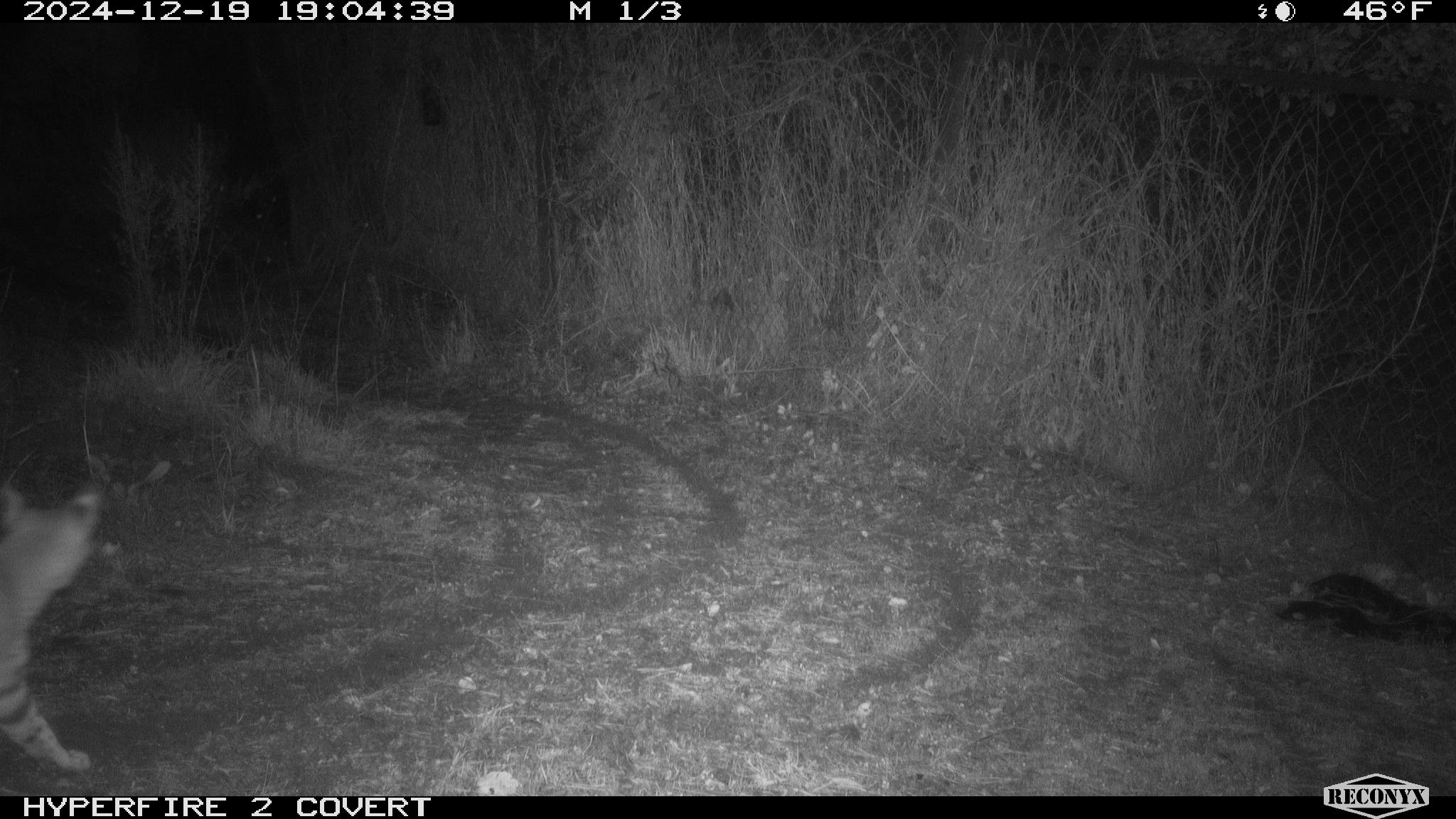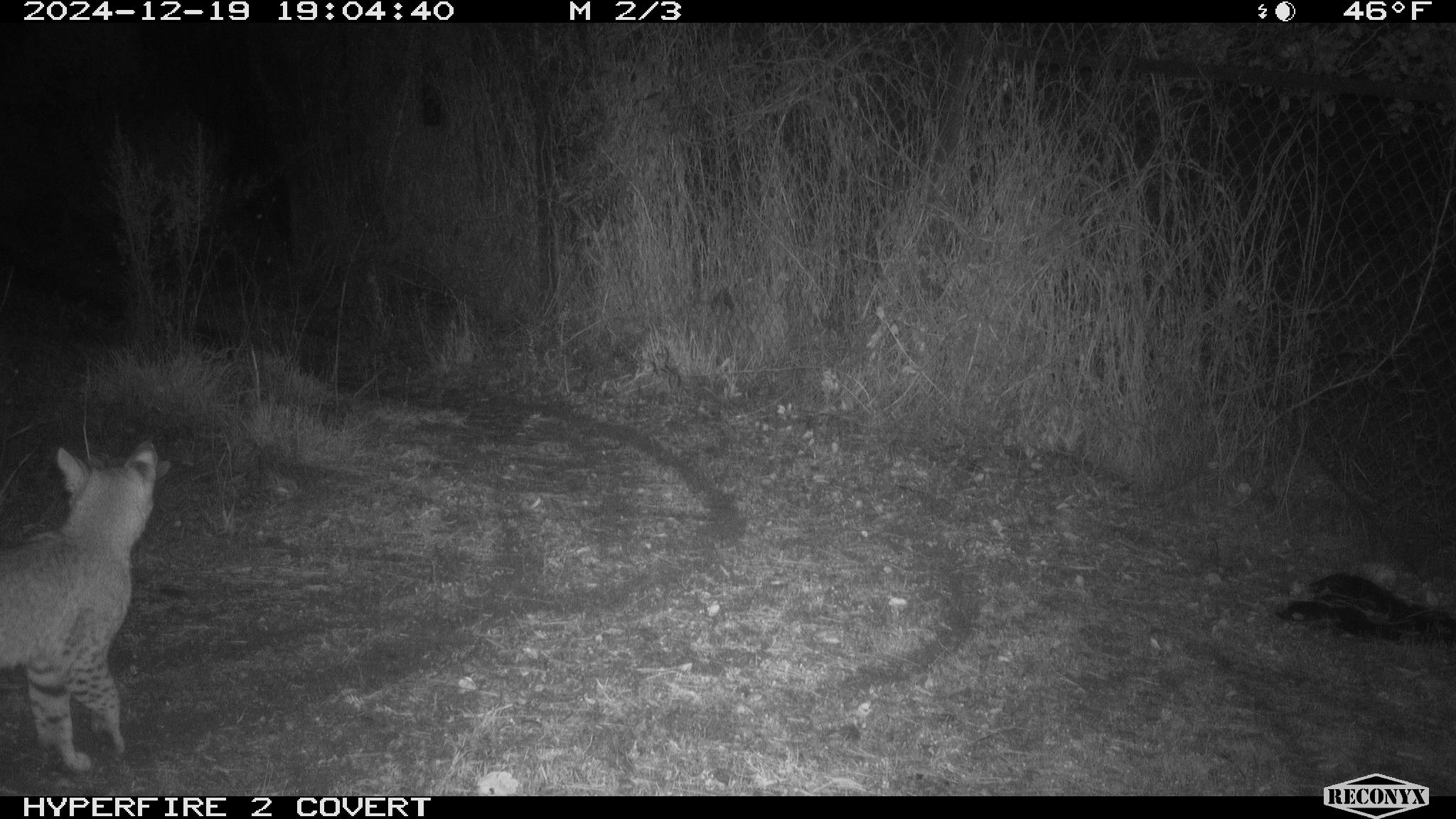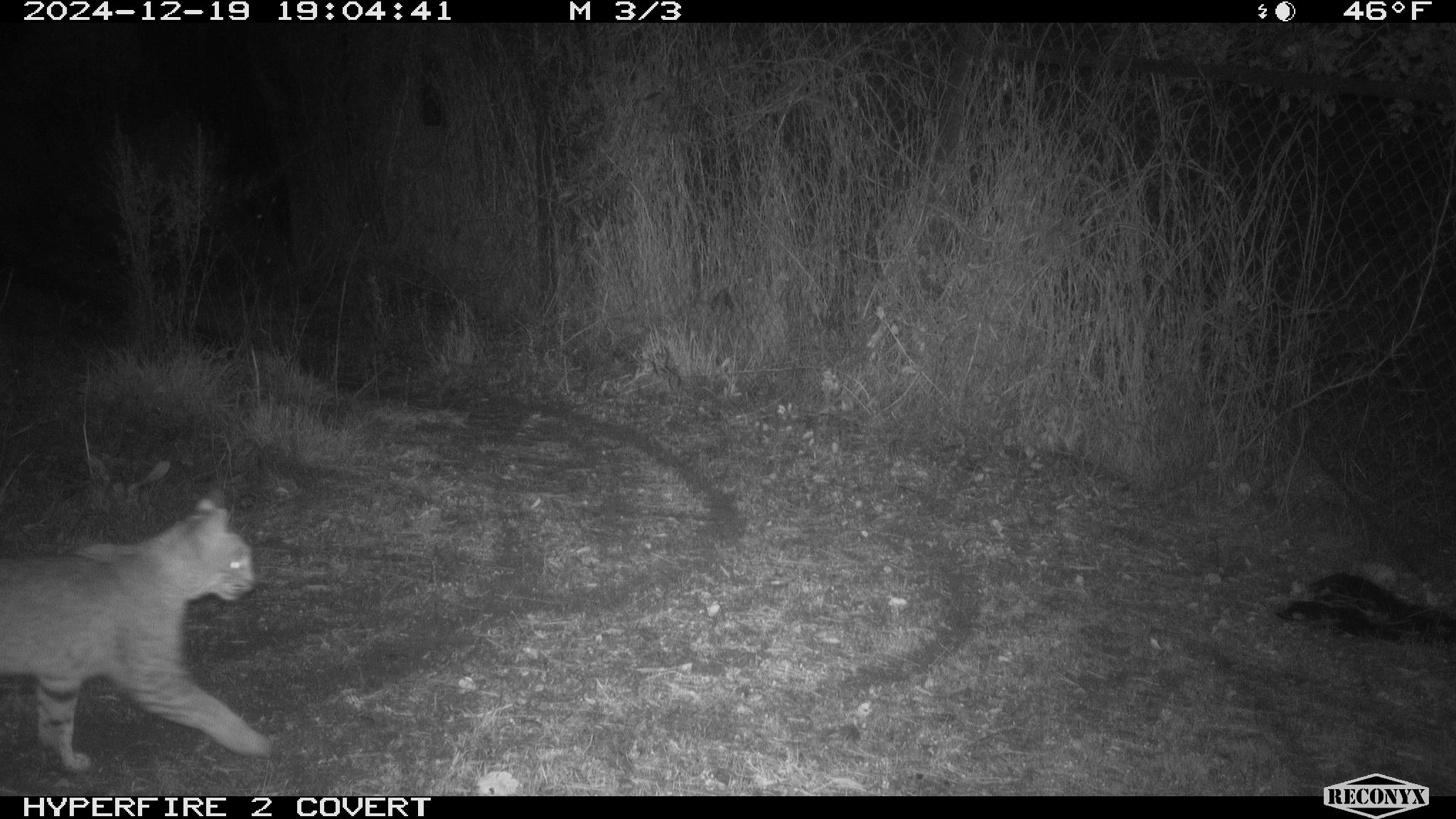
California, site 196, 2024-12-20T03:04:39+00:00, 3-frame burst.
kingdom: Animalia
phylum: Chordata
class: Mammalia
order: Carnivora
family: Felidae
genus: Lynx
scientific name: Lynx rufus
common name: bobcat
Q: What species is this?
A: Bobcat (Lynx rufus).